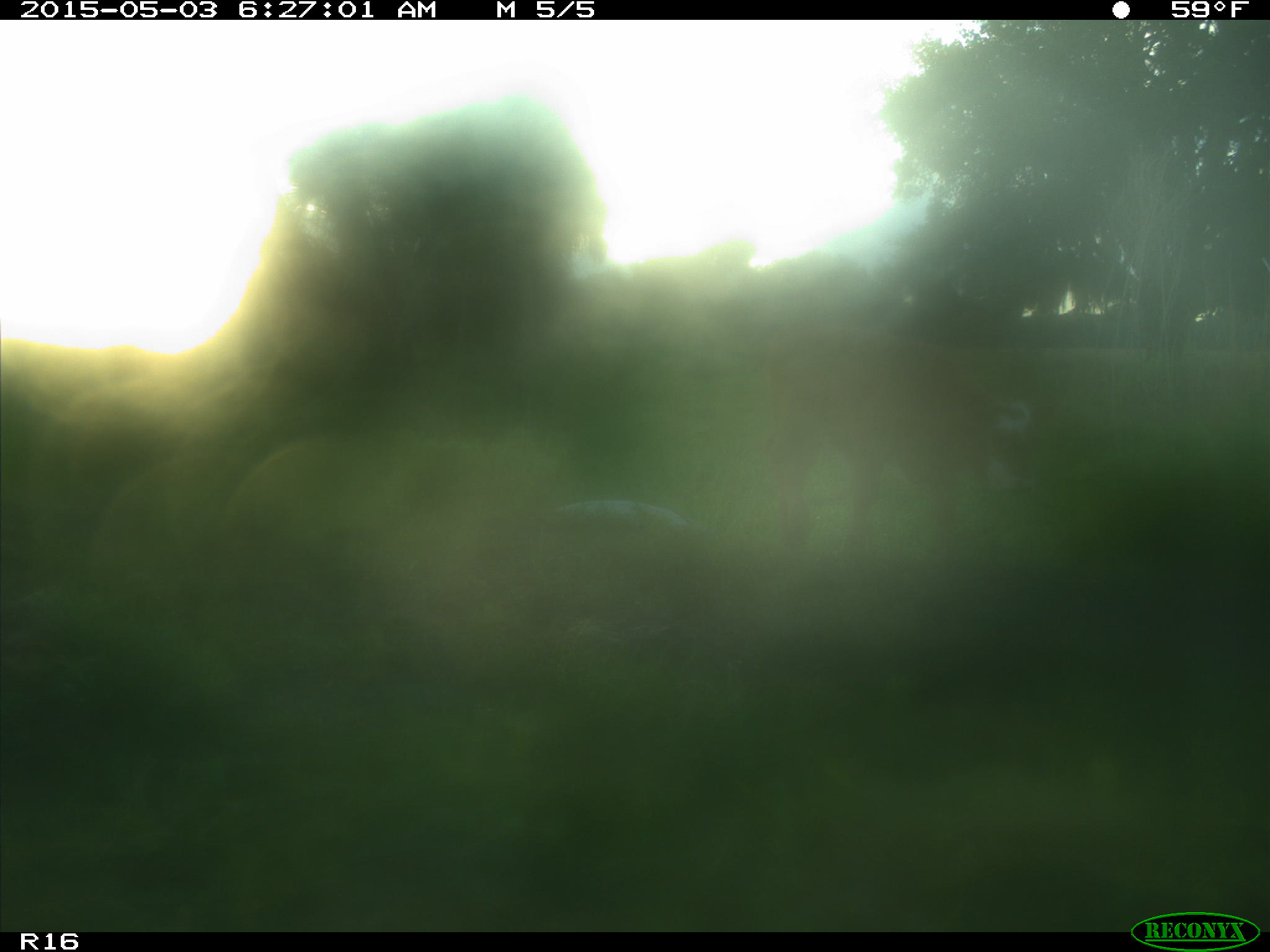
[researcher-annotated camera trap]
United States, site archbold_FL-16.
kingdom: Animalia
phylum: Chordata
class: Mammalia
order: Artiodactyla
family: Bovidae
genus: Bos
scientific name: Bos taurus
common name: domestic cow